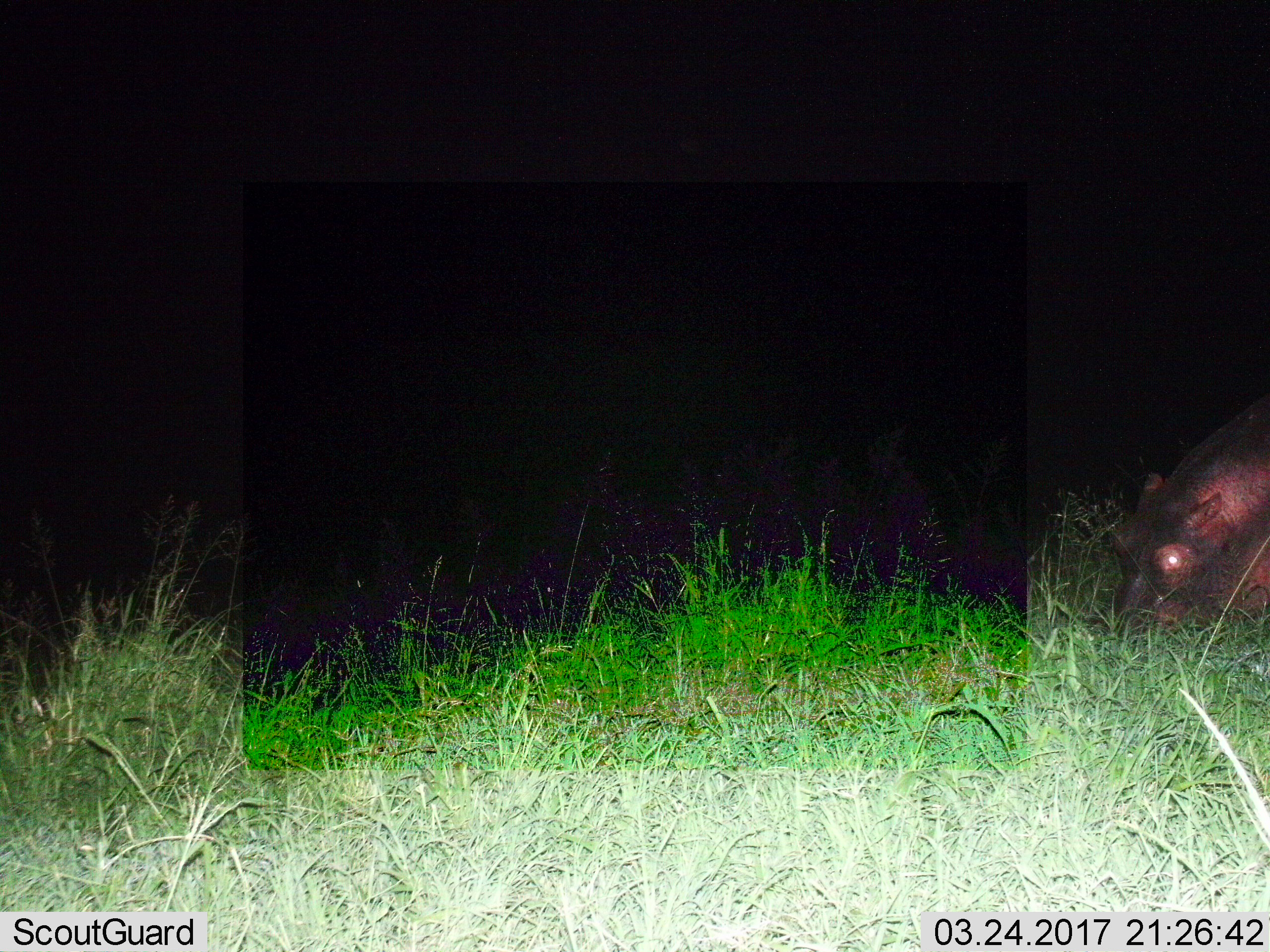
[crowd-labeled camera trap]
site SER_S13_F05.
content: unidentified animal